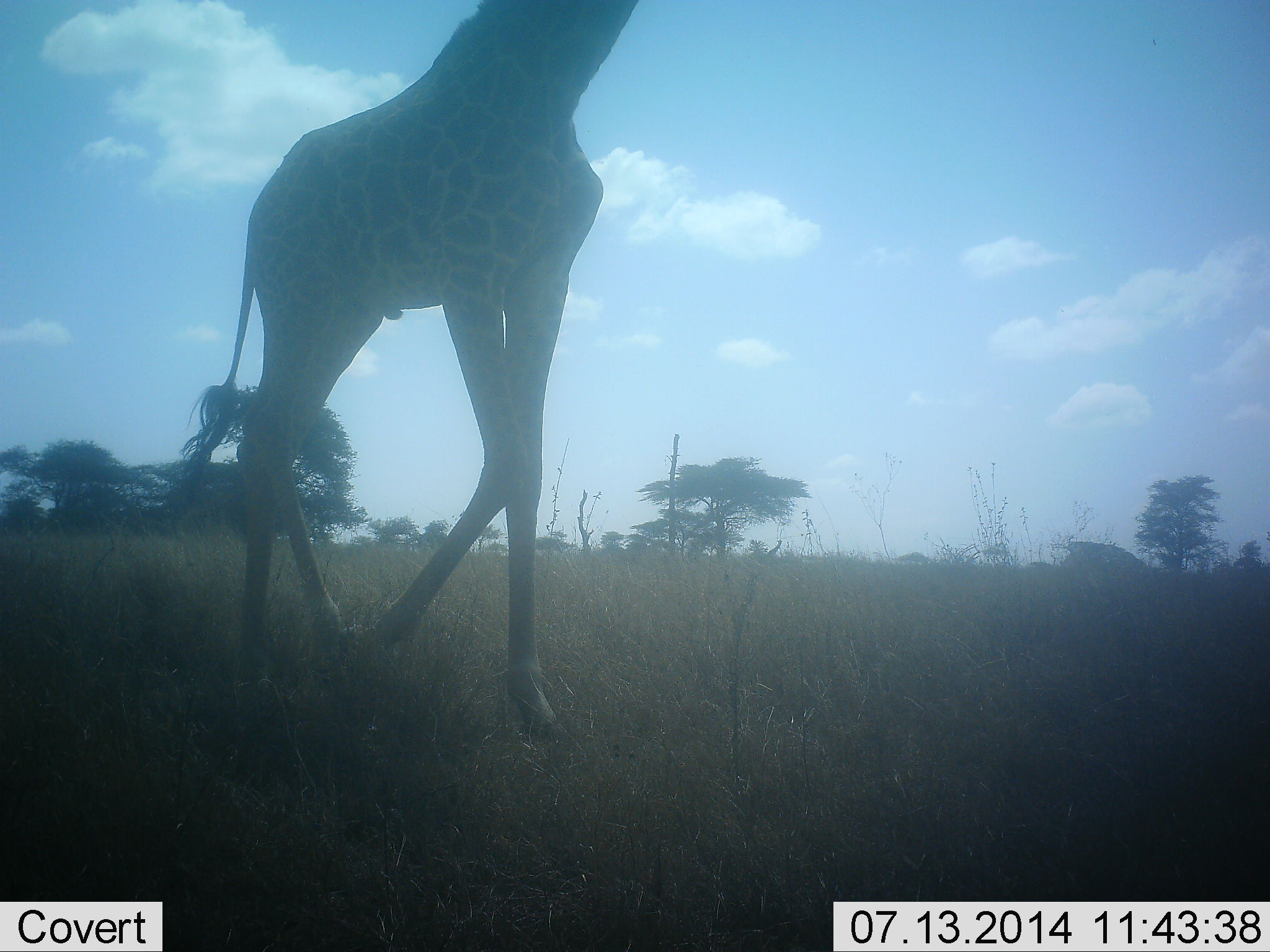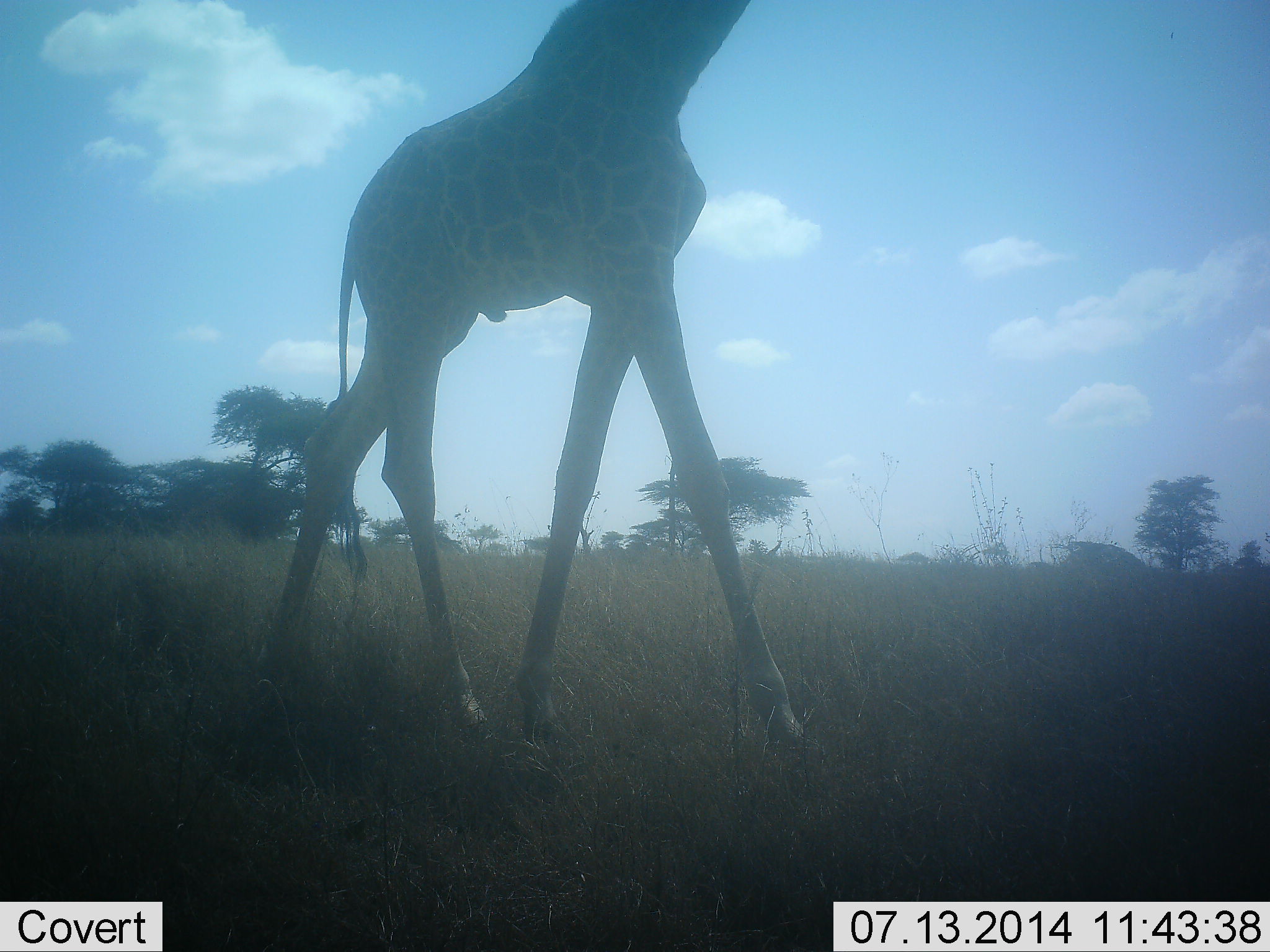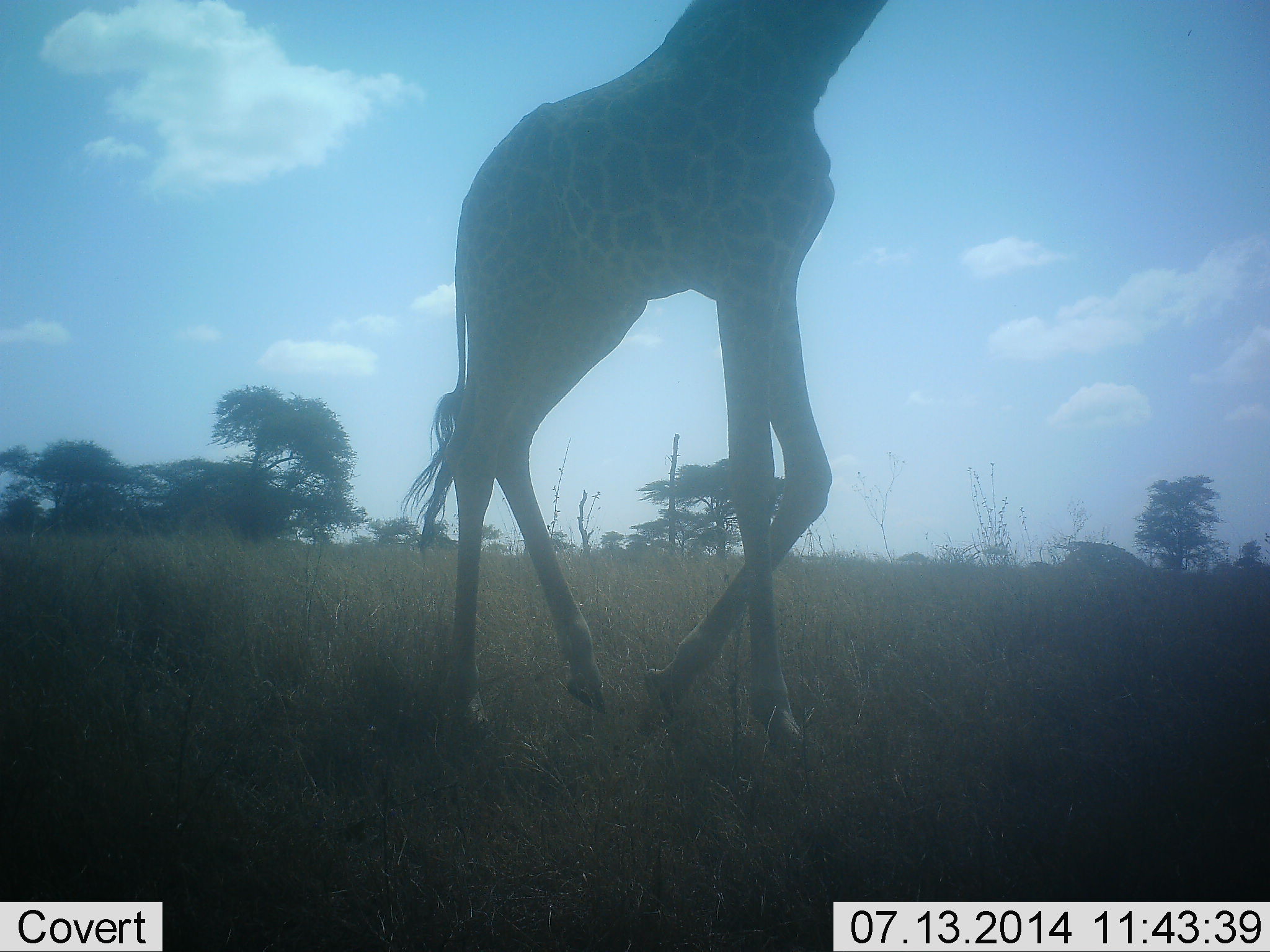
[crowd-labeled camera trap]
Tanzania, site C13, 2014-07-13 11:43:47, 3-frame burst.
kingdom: Animalia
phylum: Chordata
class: Mammalia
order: Artiodactyla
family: Giraffidae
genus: Giraffa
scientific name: Giraffa camelopardalis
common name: giraffe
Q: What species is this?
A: Giraffe (Giraffa camelopardalis).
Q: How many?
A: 1.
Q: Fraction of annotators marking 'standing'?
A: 10%.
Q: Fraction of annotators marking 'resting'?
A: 0%.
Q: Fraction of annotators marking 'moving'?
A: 90%.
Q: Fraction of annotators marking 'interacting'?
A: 0%.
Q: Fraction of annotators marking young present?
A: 0%.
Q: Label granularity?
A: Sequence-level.